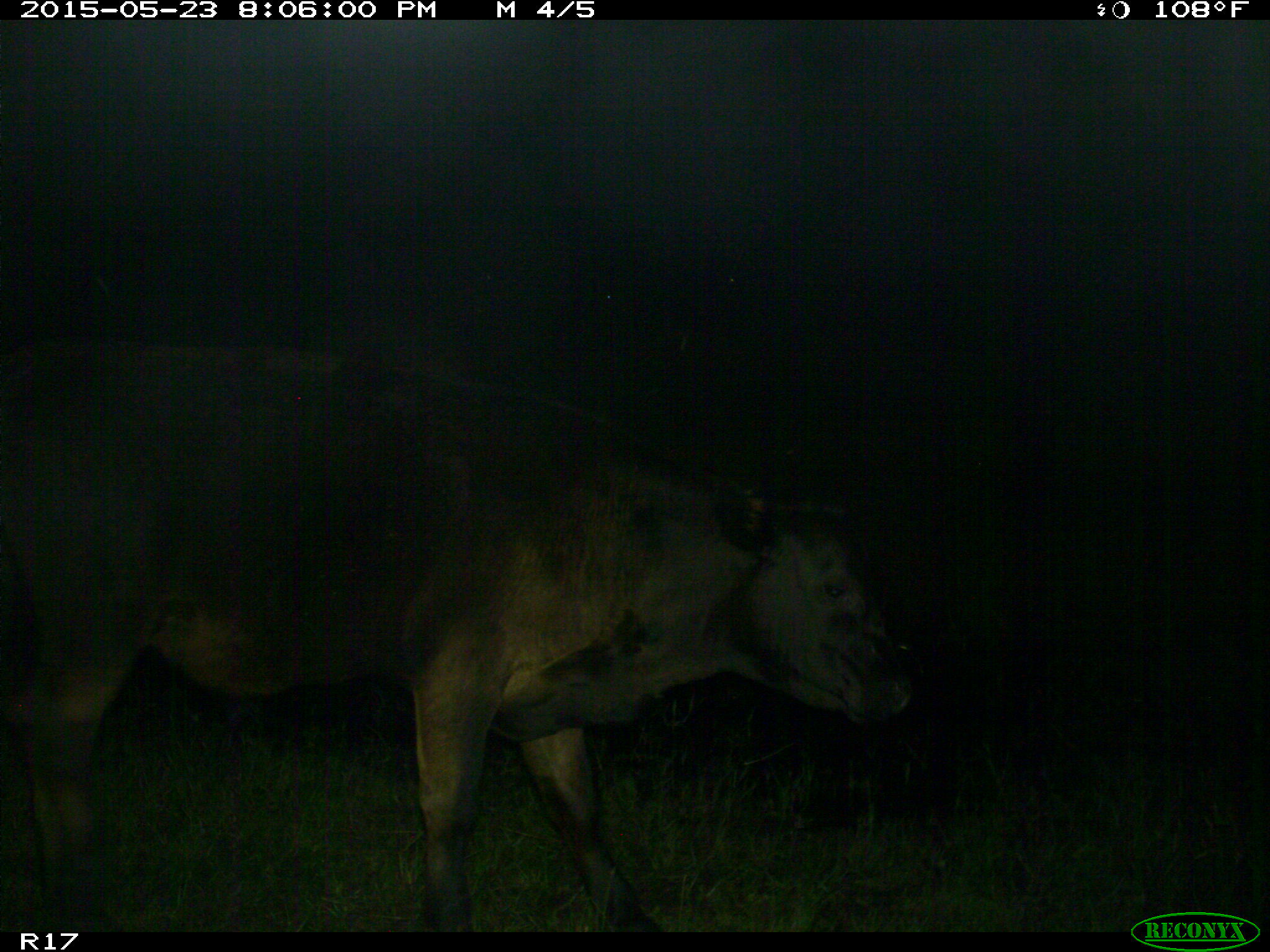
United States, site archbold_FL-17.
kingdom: Animalia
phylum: Chordata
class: Mammalia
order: Artiodactyla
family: Bovidae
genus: Bos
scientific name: Bos taurus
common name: domestic cow